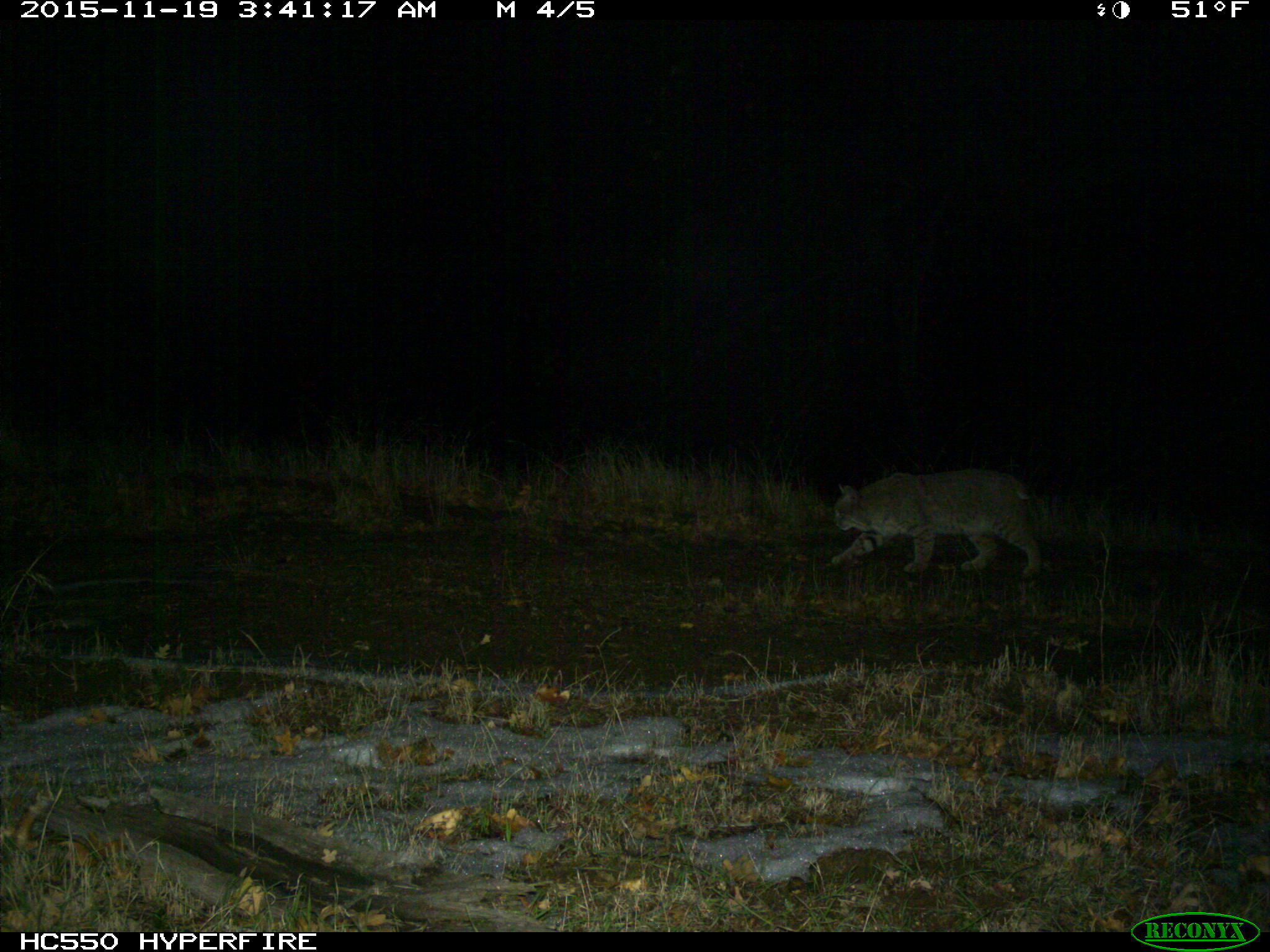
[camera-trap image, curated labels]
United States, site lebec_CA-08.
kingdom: Animalia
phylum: Chordata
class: Mammalia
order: Carnivora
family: Felidae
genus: Lynx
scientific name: Lynx rufus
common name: bobcat